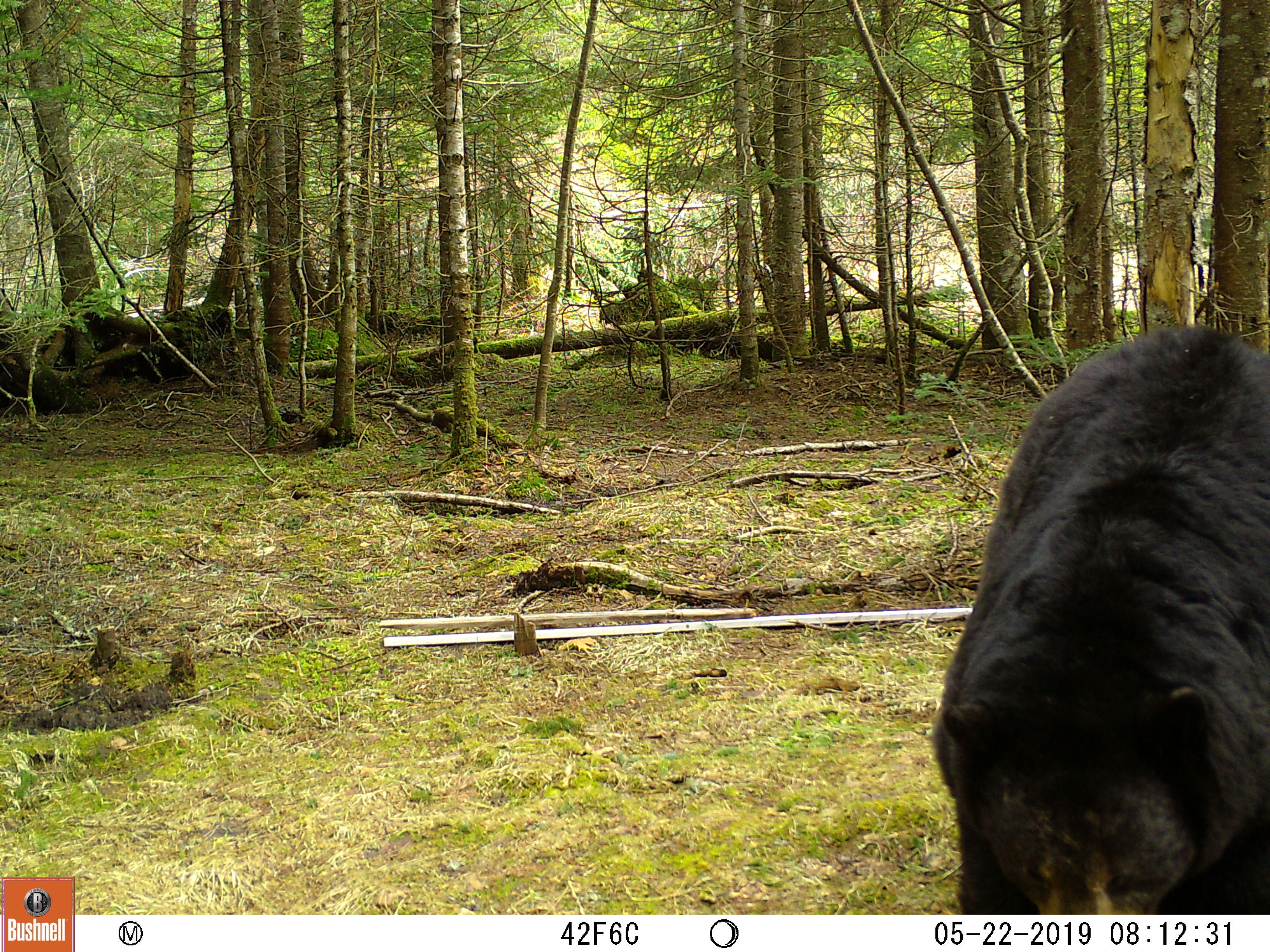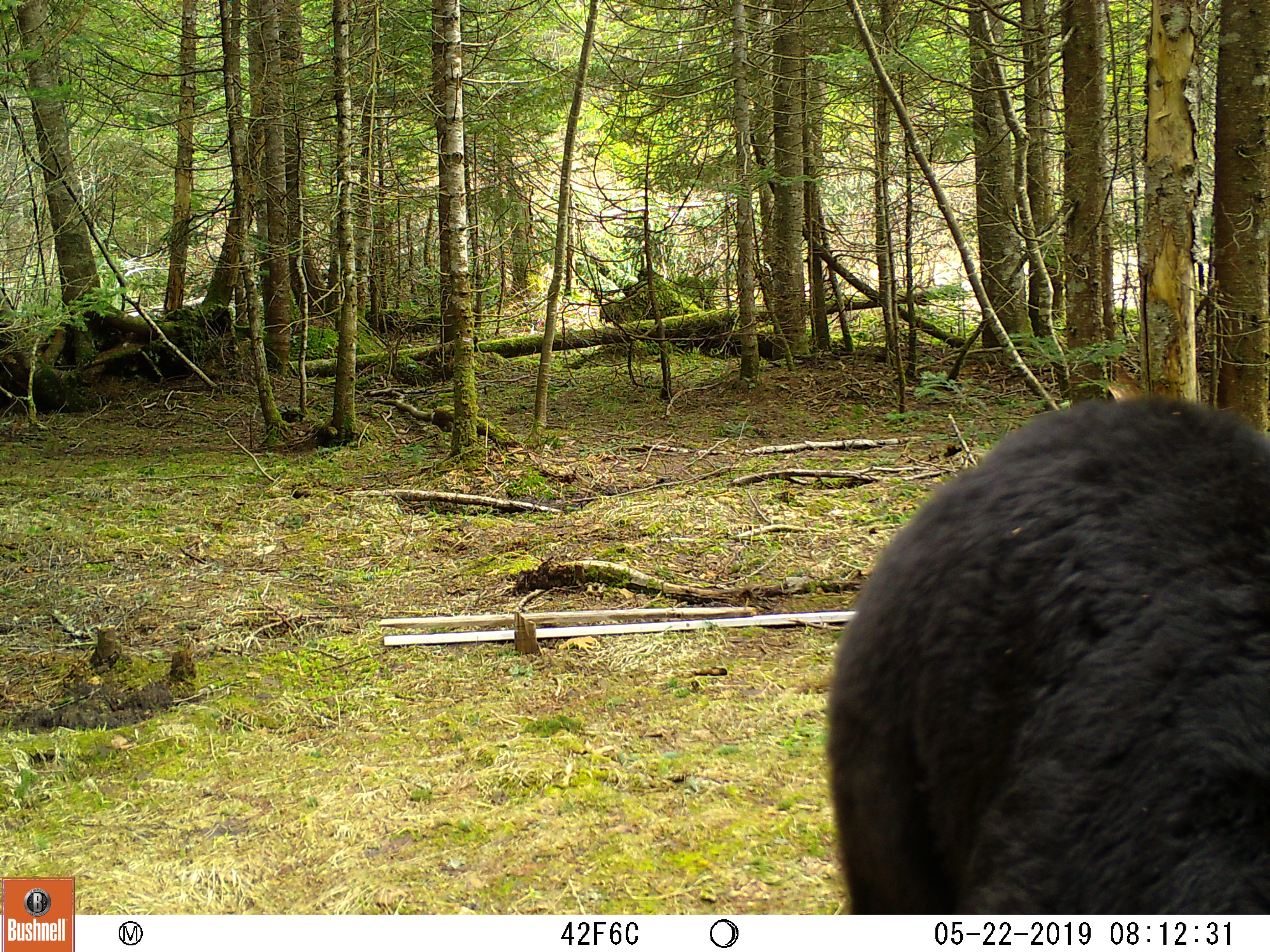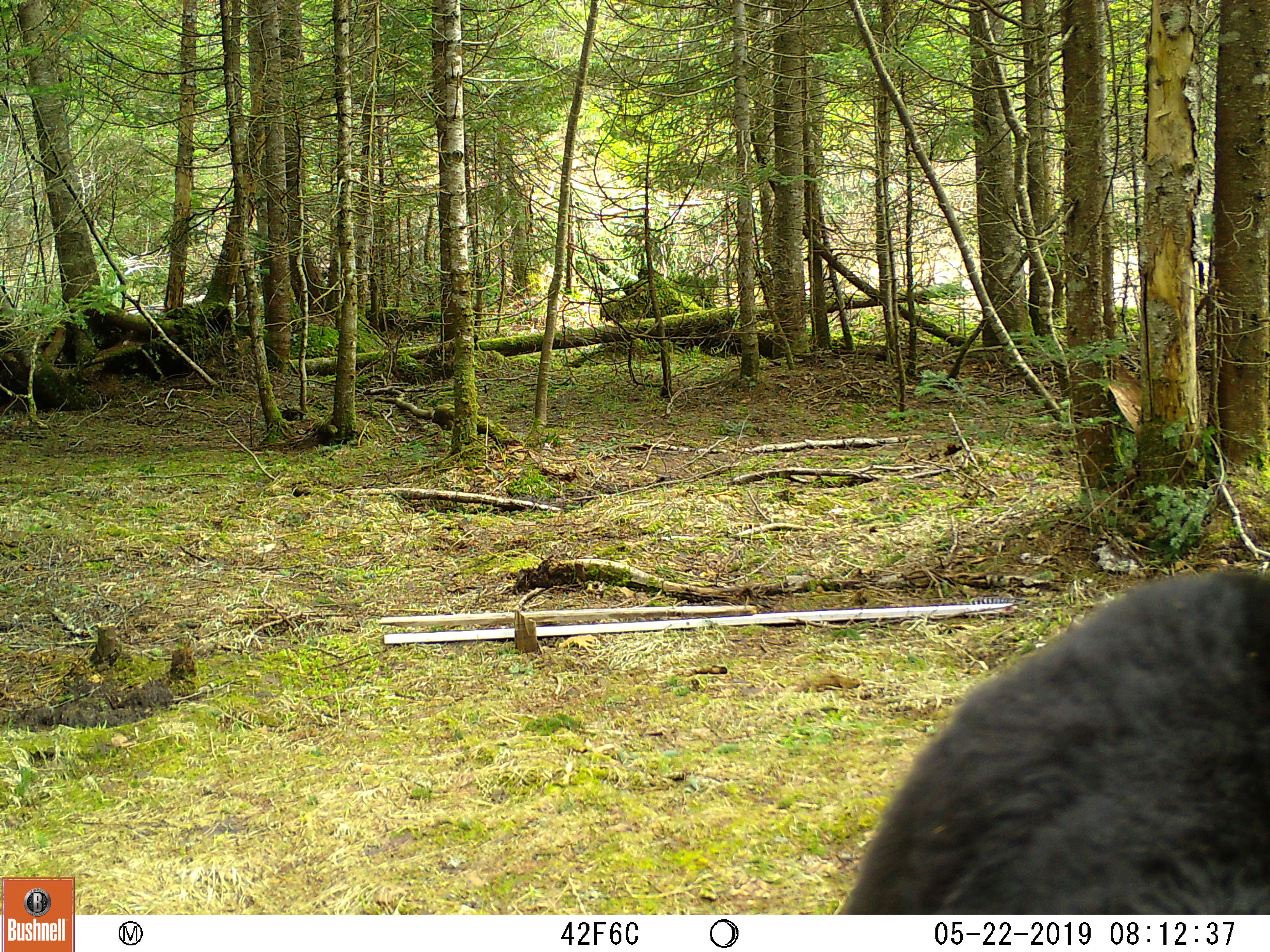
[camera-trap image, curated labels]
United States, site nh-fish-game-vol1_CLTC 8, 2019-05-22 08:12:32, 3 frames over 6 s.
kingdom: Animalia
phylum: Chordata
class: Mammalia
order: Carnivora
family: Ursidae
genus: Ursus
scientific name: Ursus americanus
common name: black bear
Black bear (Ursus americanus).